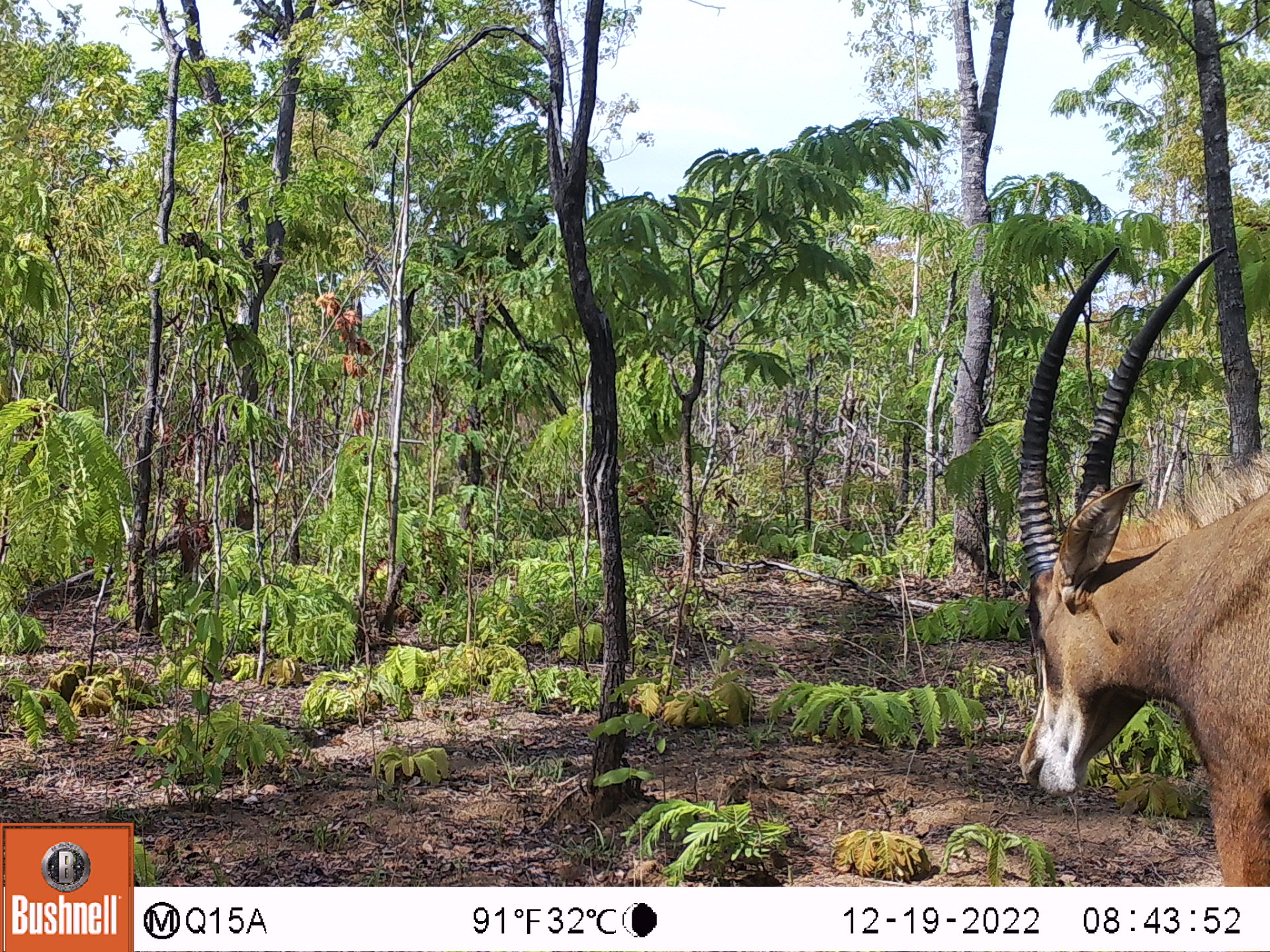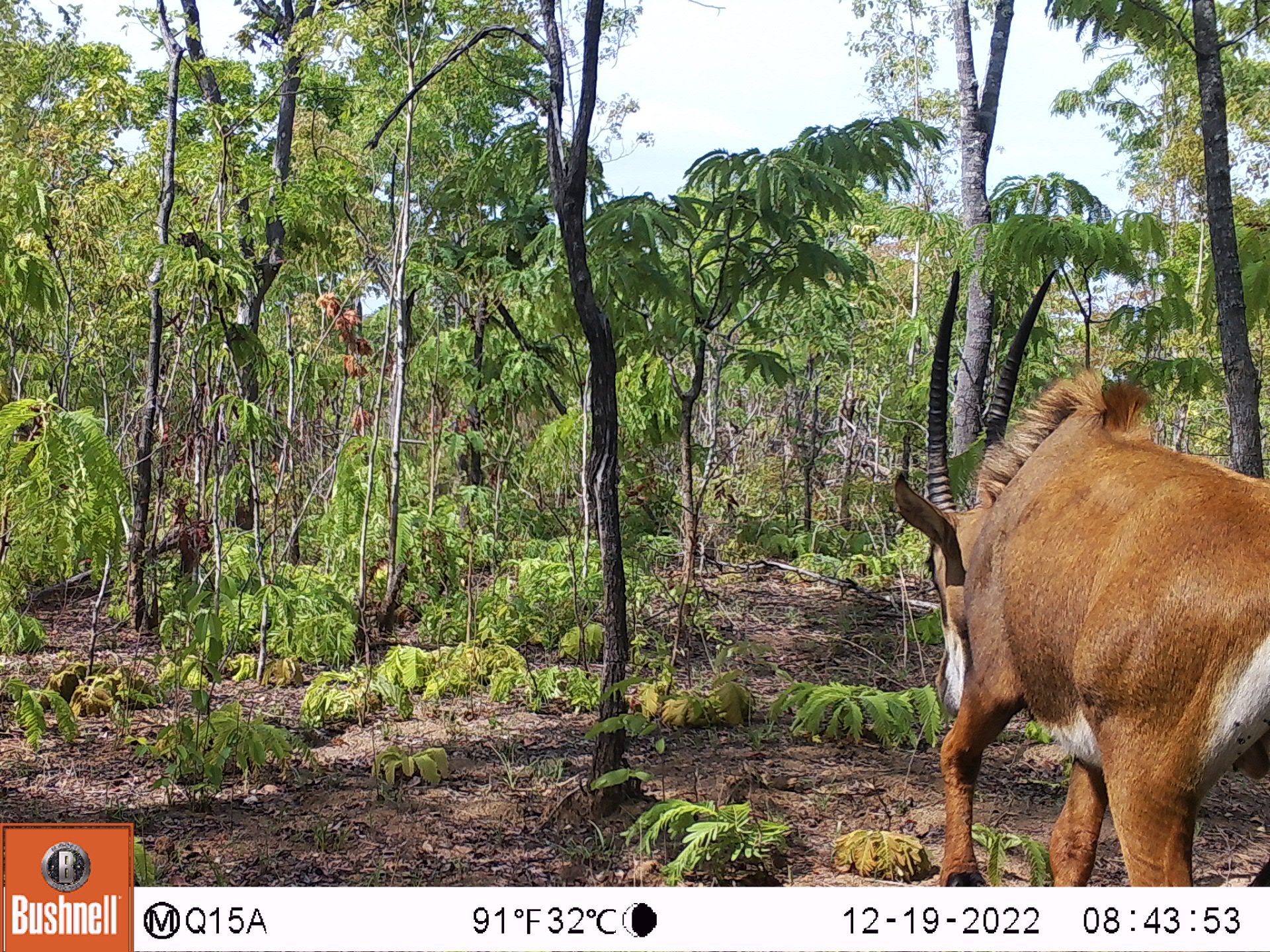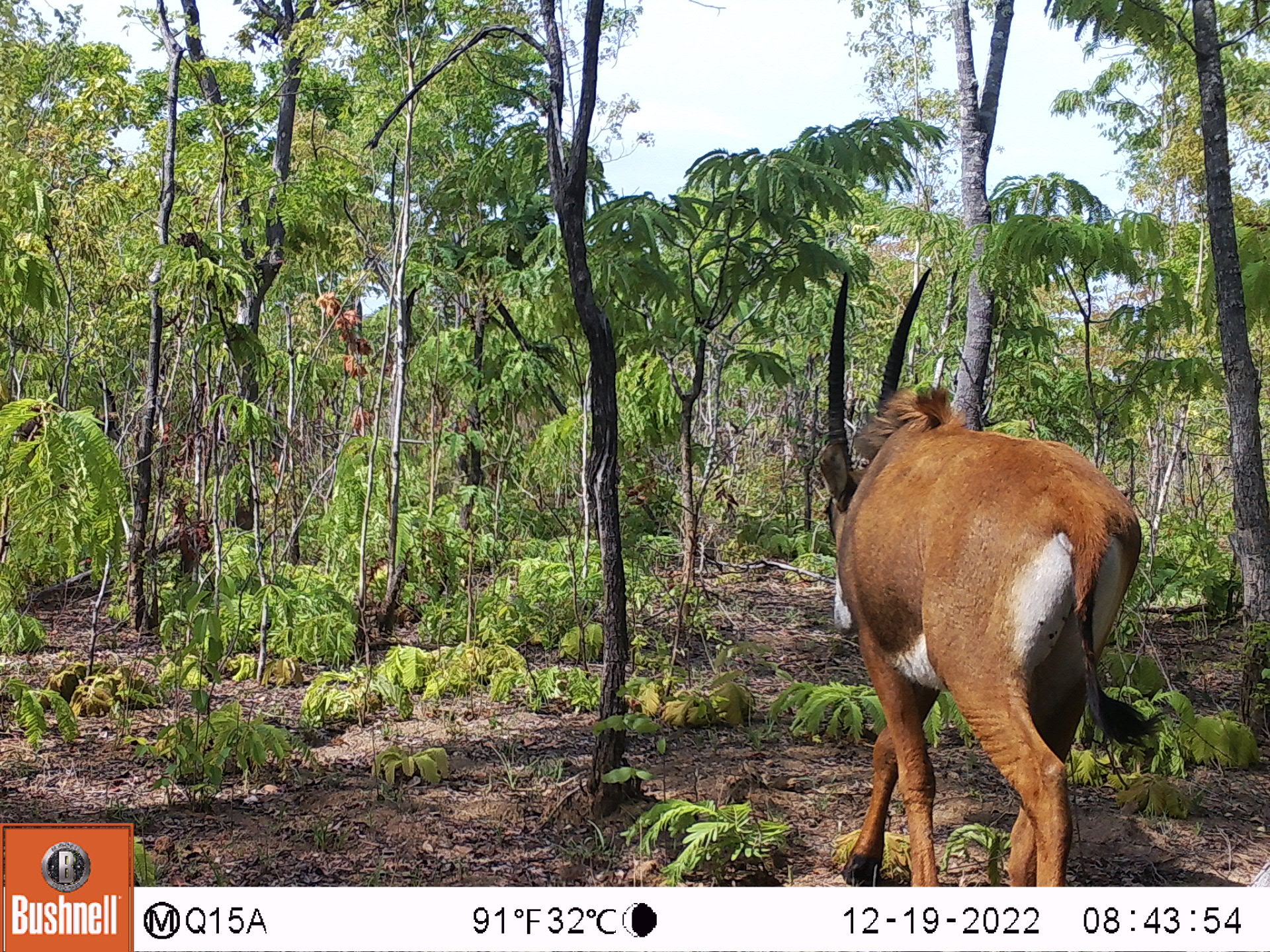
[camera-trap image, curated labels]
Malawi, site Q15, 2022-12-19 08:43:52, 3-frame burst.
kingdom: Animalia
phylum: Chordata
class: Mammalia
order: Artiodactyla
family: Bovidae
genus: Hippotragus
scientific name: Hippotragus niger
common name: sable antelope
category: sable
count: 1